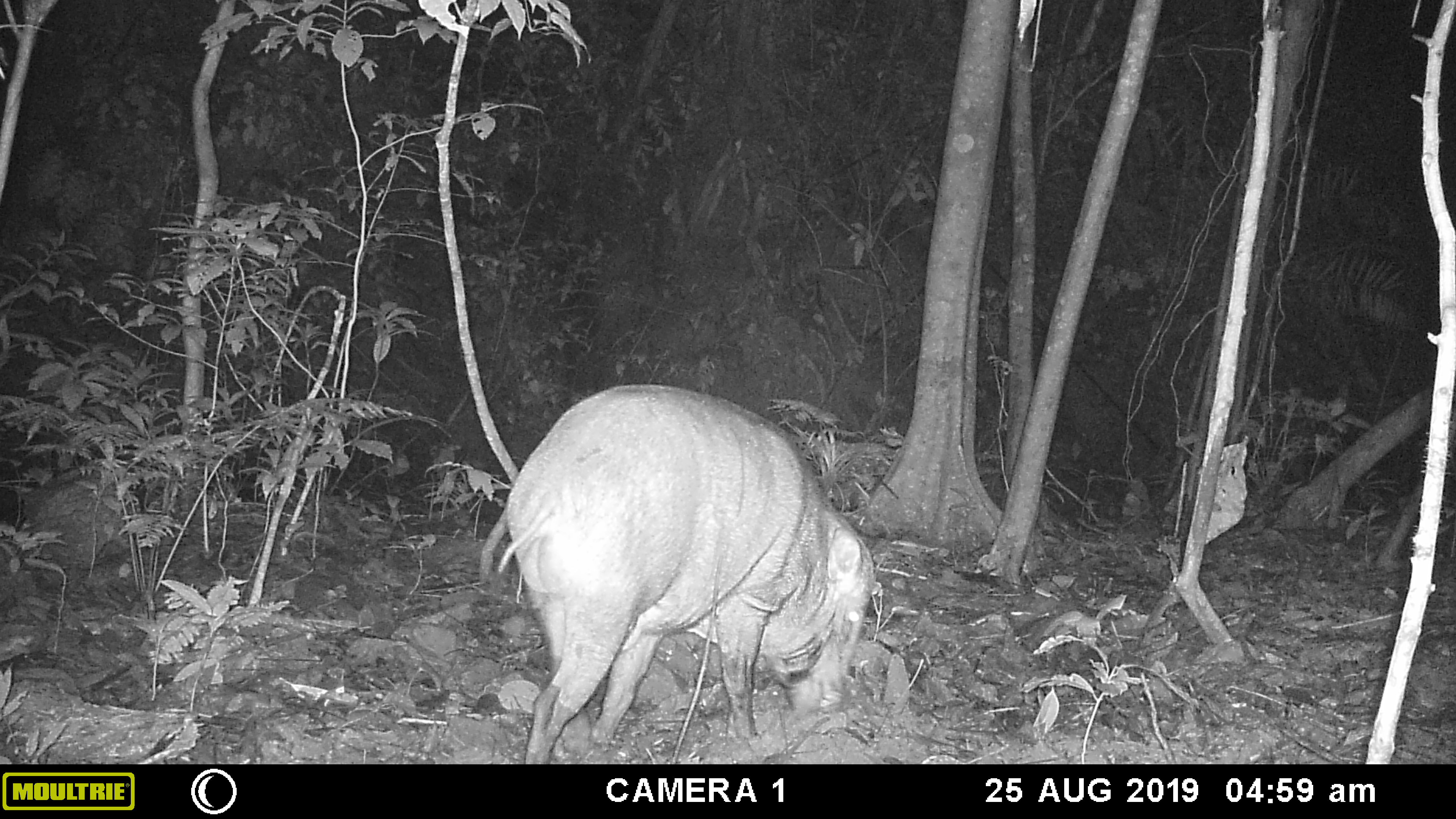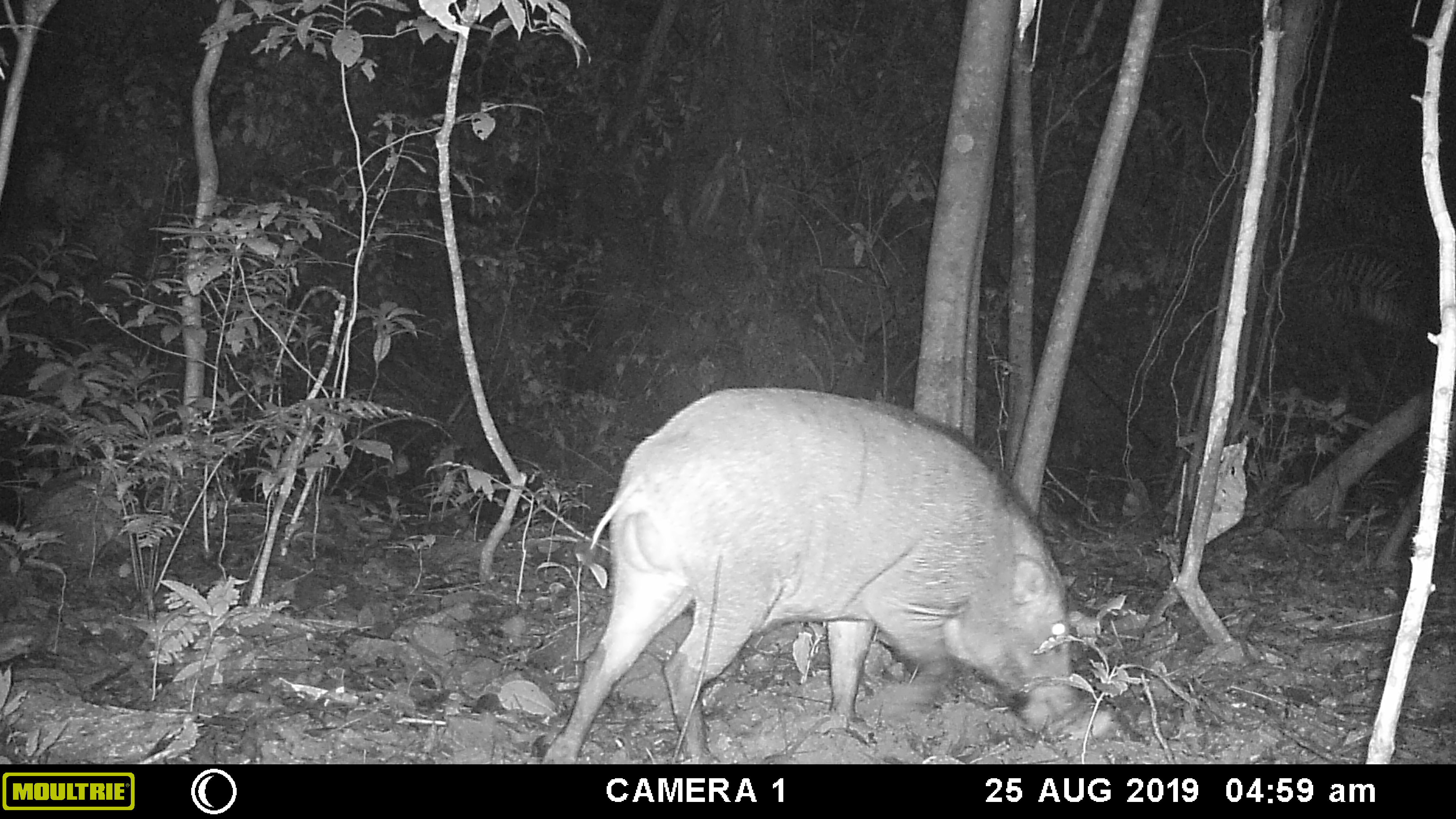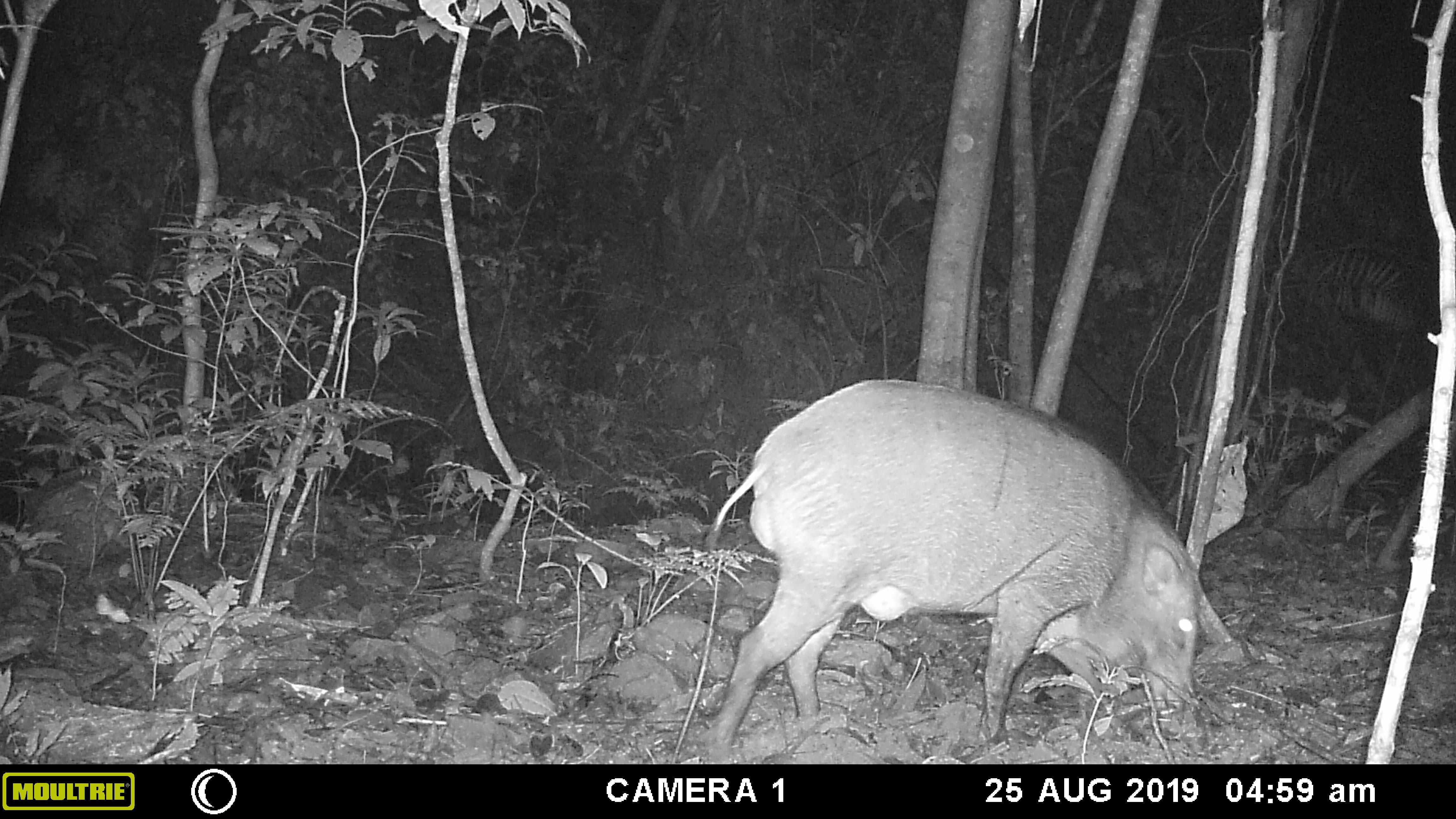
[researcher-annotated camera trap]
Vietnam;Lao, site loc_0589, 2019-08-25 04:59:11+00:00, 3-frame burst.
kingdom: Animalia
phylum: Chordata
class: Mammalia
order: Artiodactyla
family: Suidae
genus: Sus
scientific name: Sus scrofa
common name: eurasian wild pig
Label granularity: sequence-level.